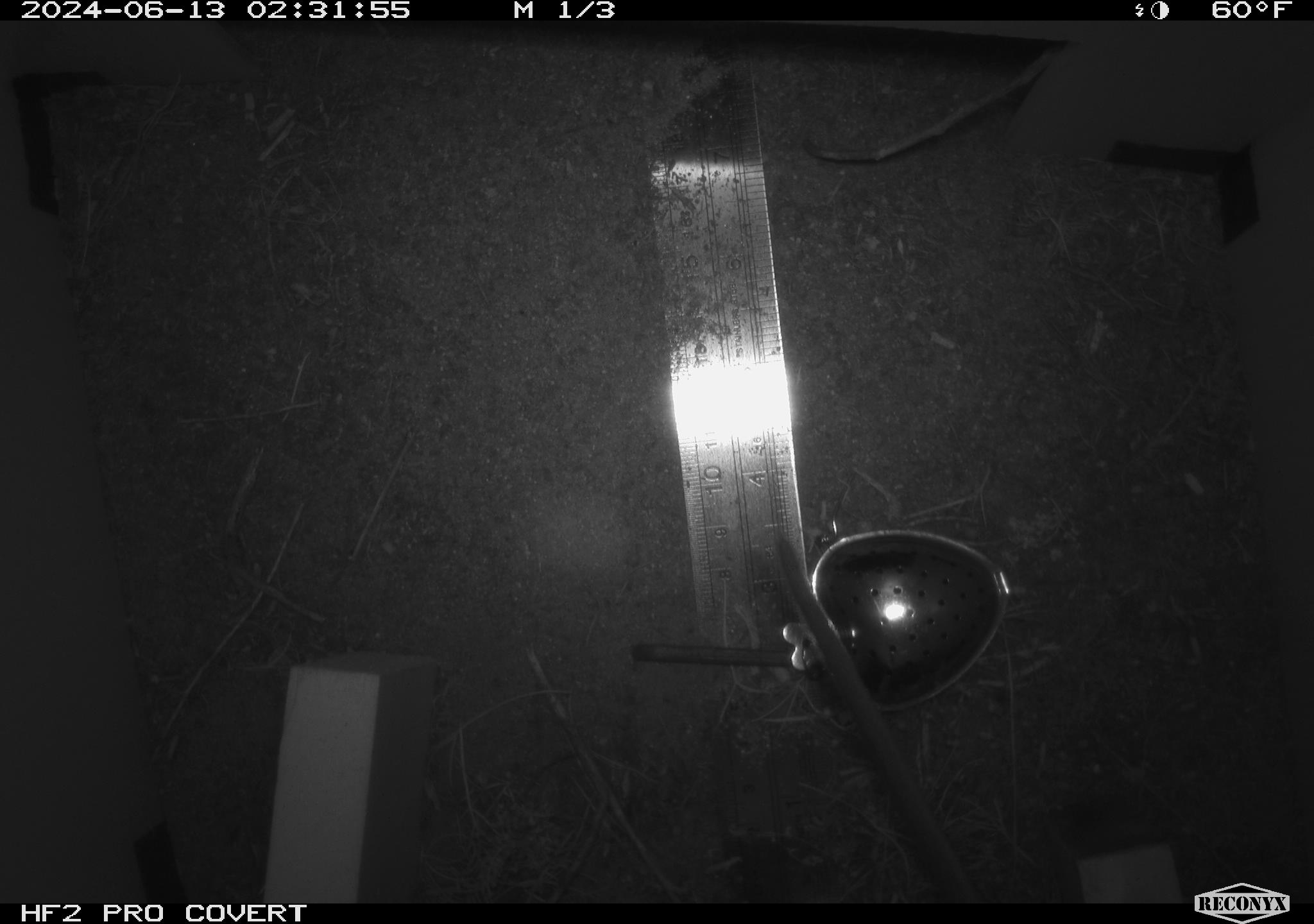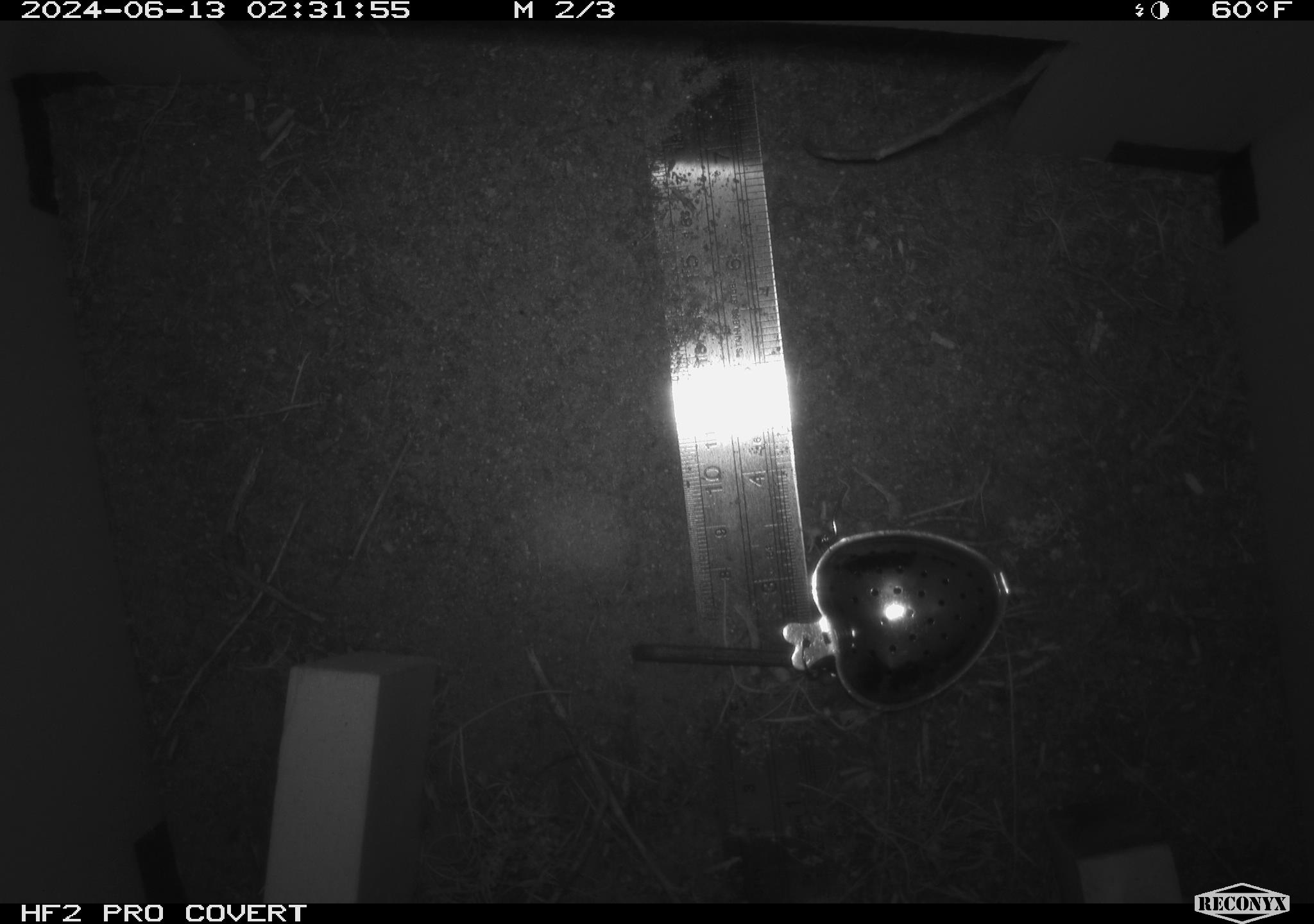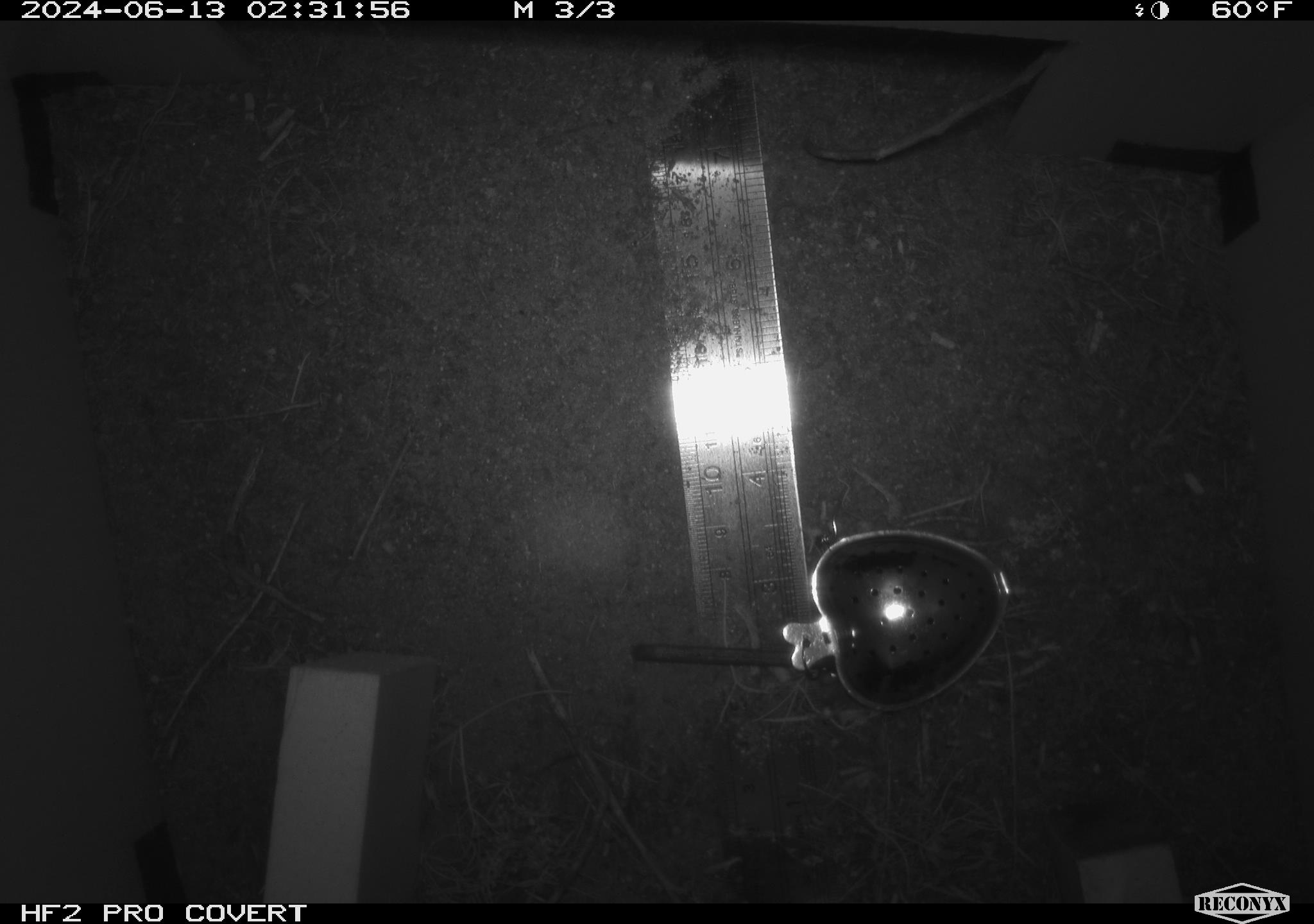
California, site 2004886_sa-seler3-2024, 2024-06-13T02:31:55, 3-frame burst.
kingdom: Animalia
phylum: Chordata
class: Mammalia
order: Rodentia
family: Cricetidae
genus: Neotoma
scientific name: Neotoma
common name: pack rat or woodrat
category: neotoma species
Neotoma species (pack rat or woodrat) (Neotoma).